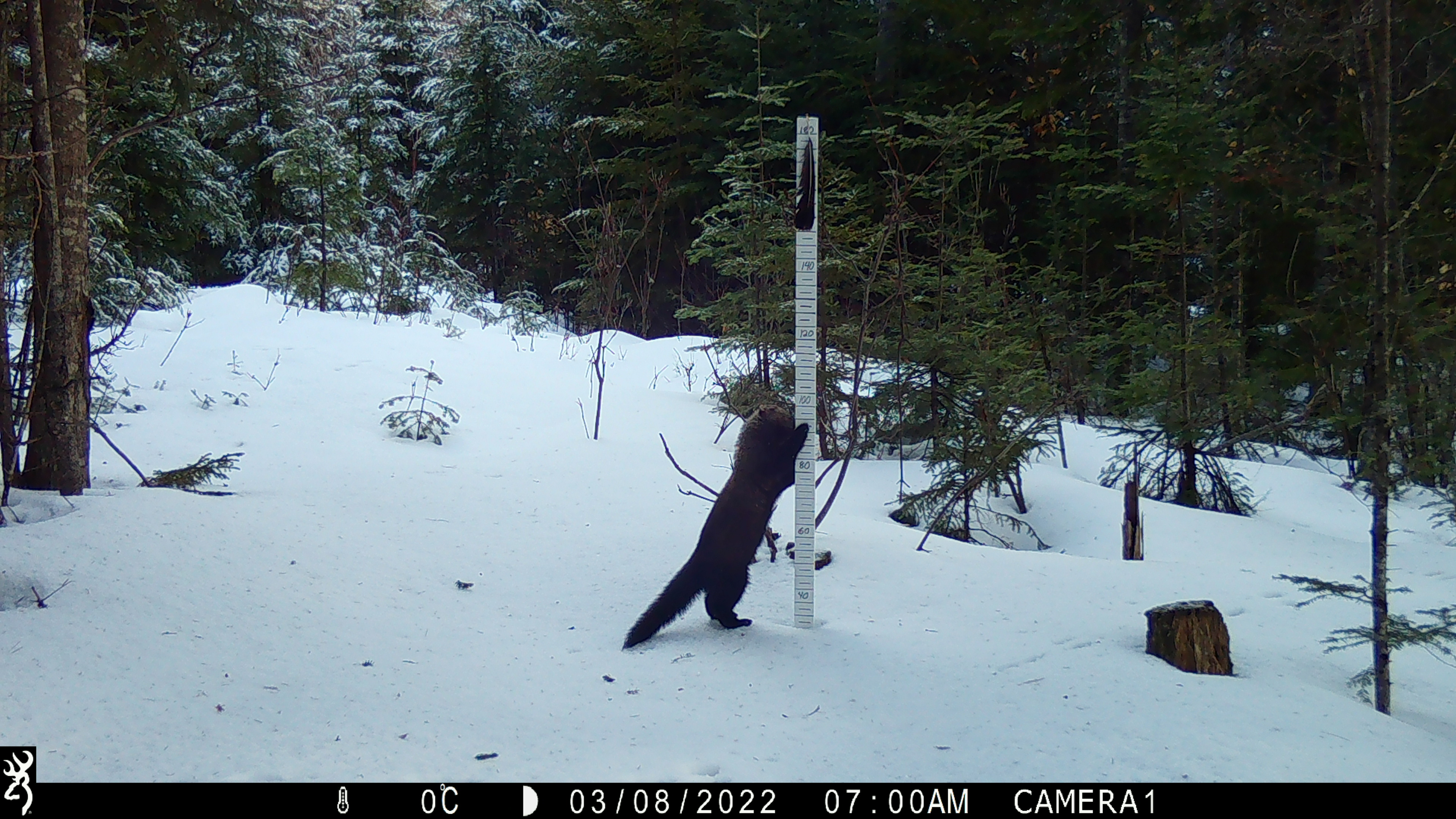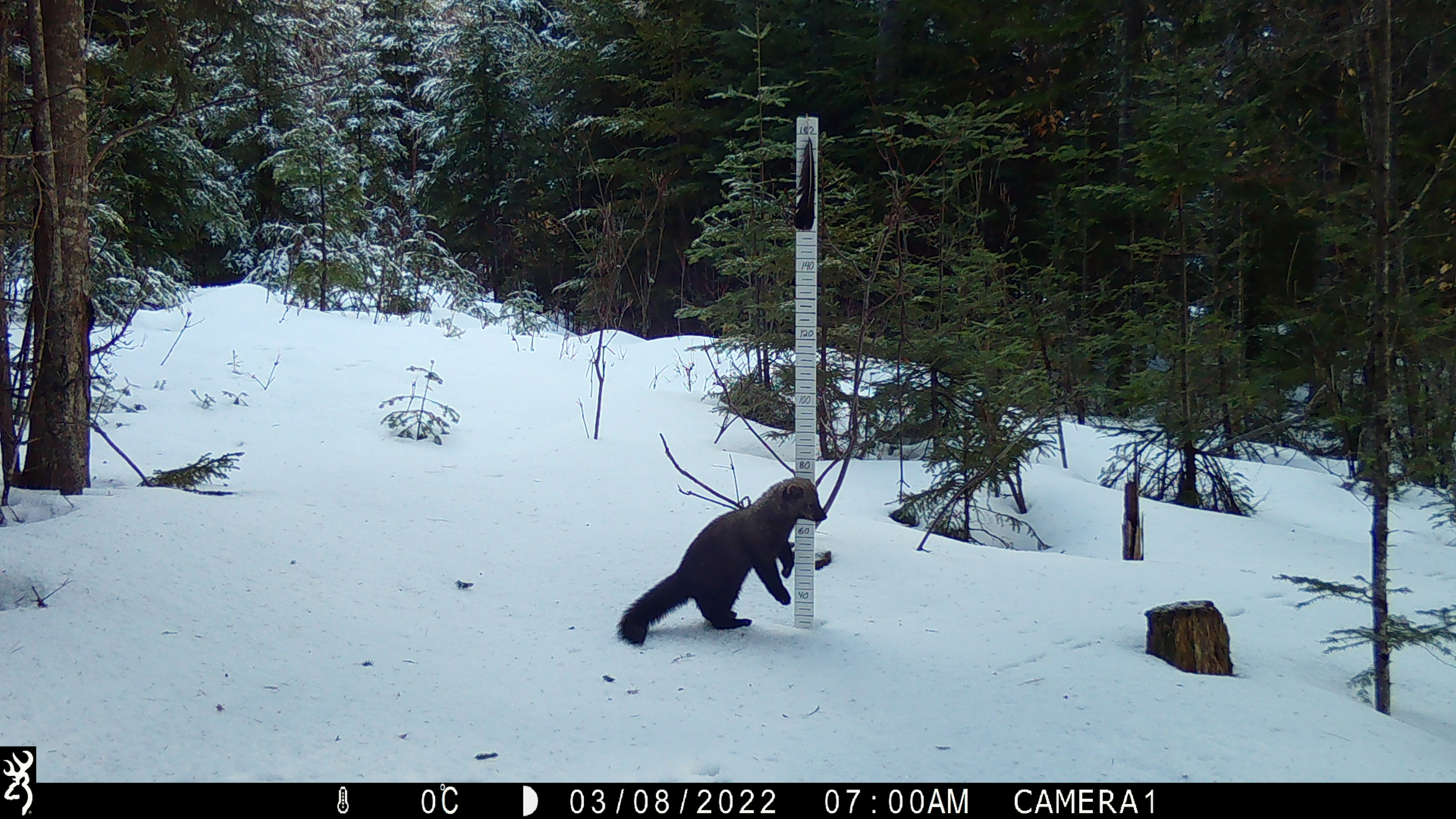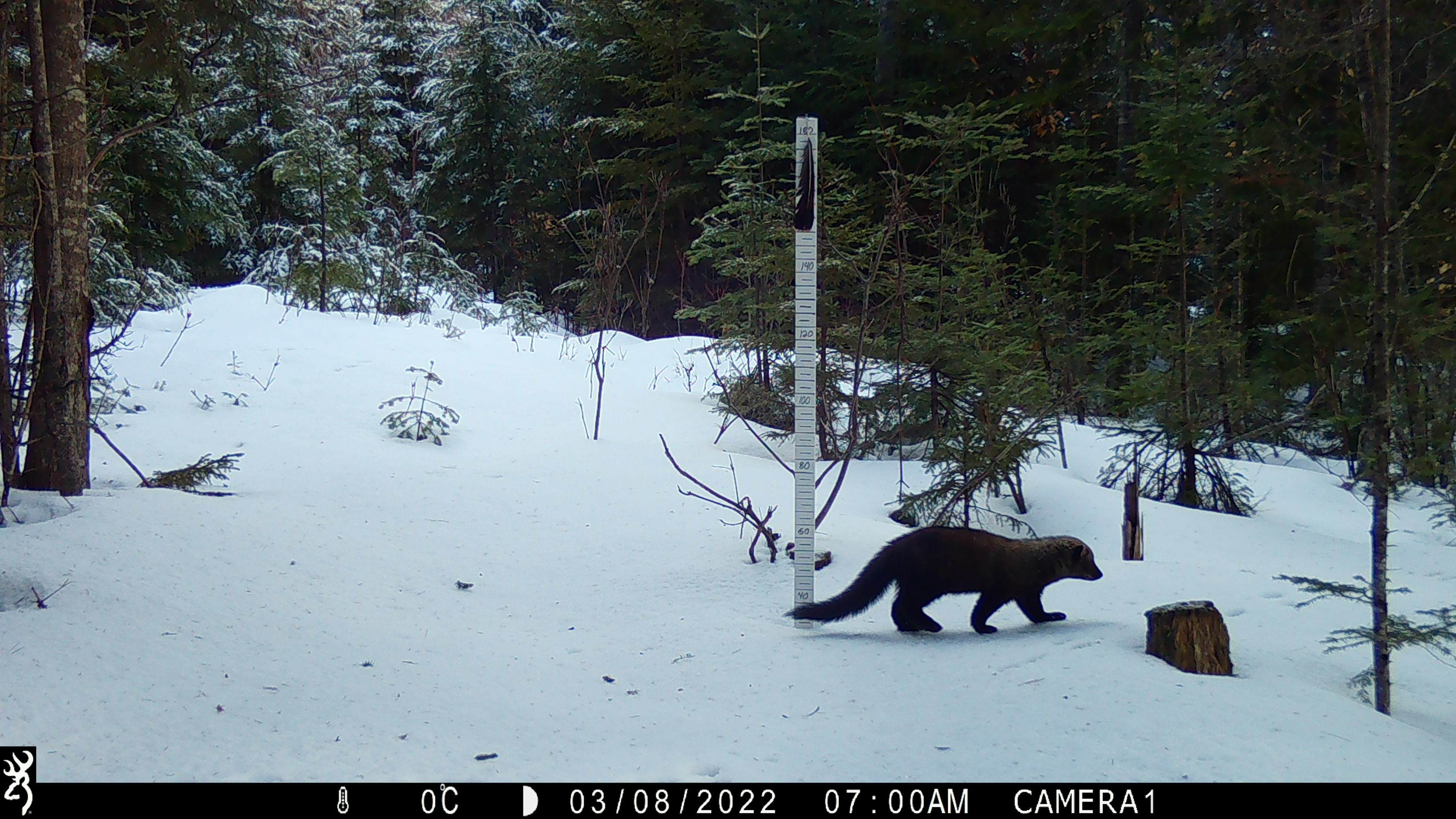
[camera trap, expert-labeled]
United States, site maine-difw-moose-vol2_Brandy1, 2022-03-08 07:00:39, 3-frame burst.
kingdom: Animalia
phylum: Chordata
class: Mammalia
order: Carnivora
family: Mustelidae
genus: Pekania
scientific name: Pekania pennanti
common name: fisher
Fisher (Pekania pennanti).